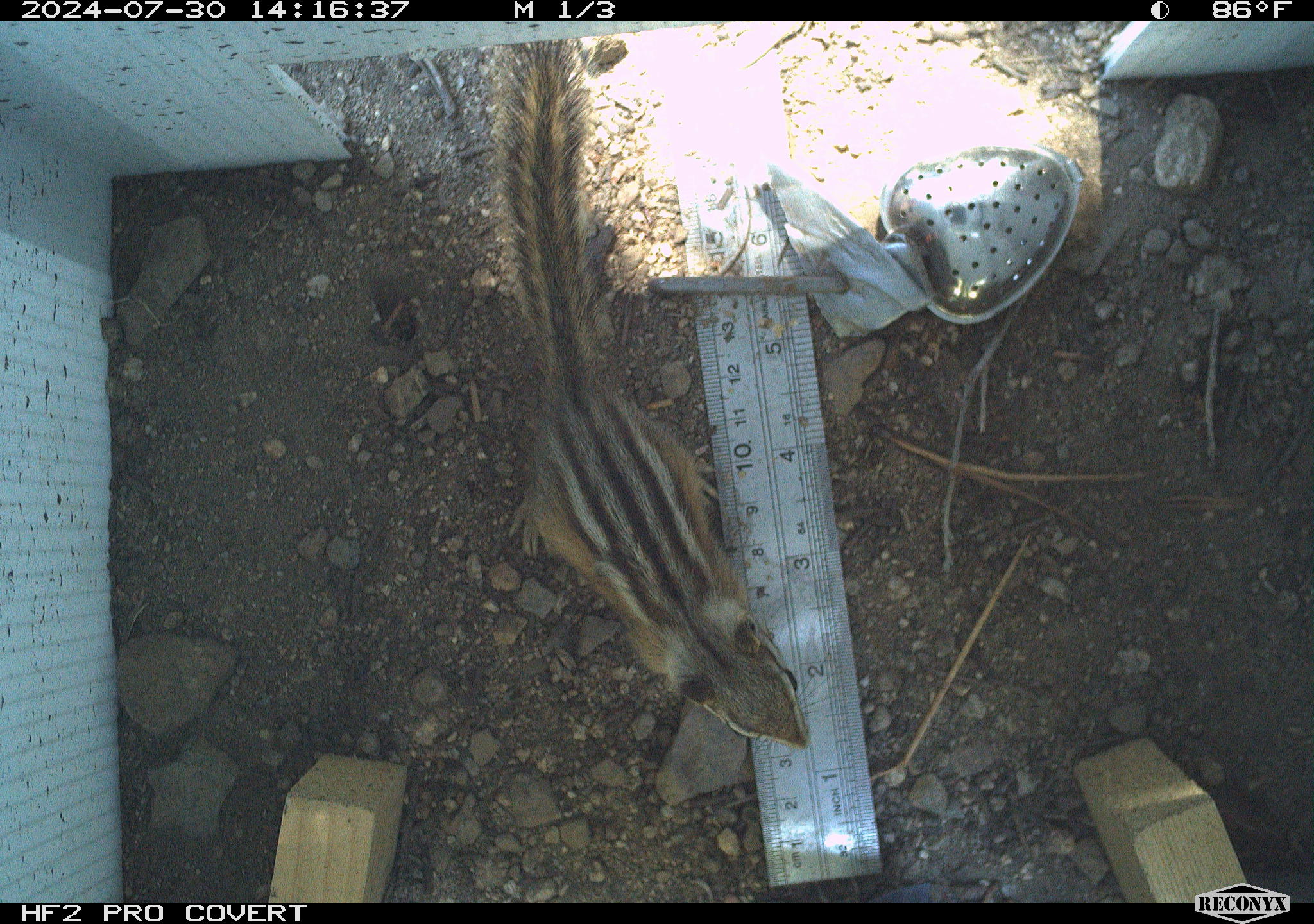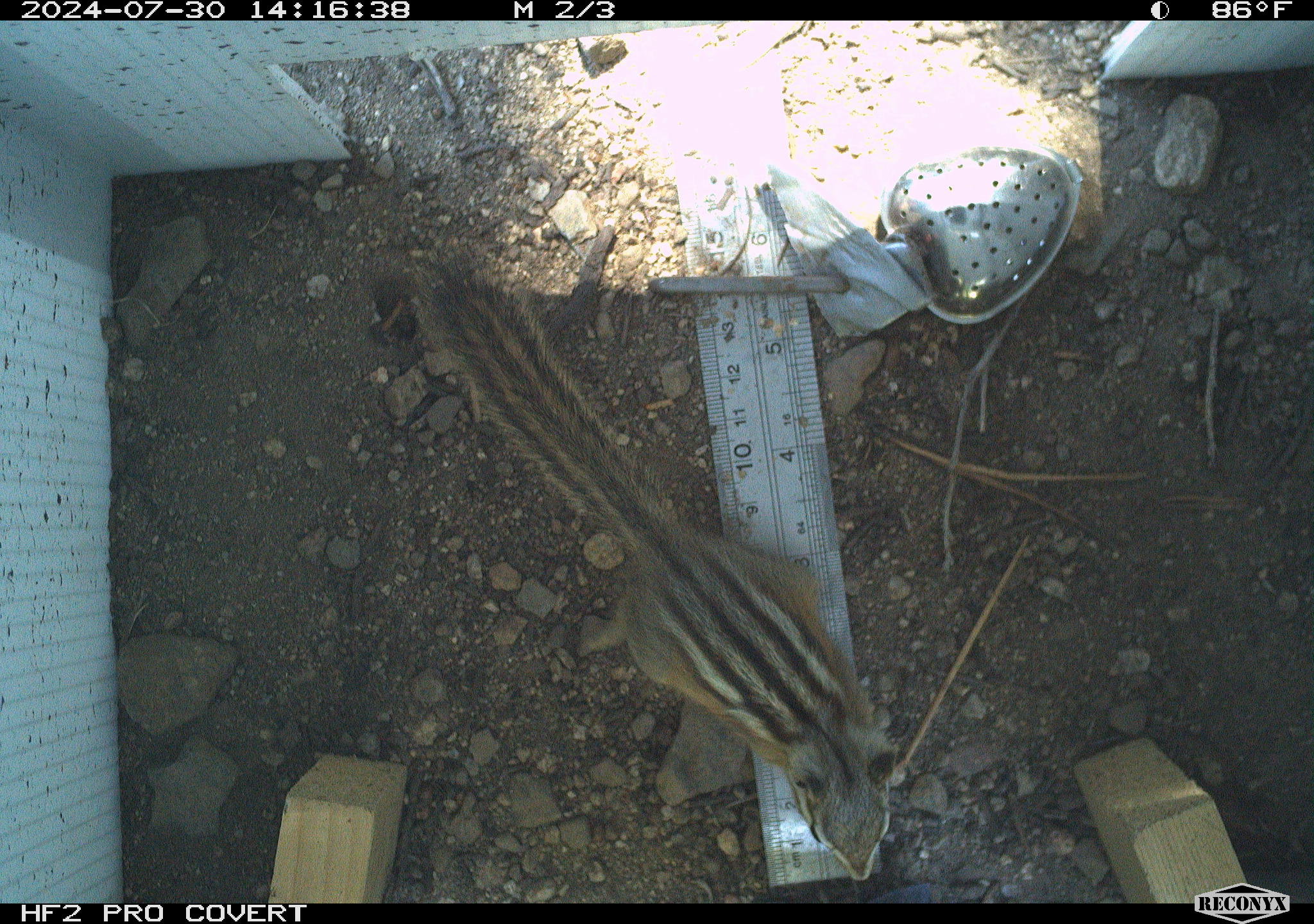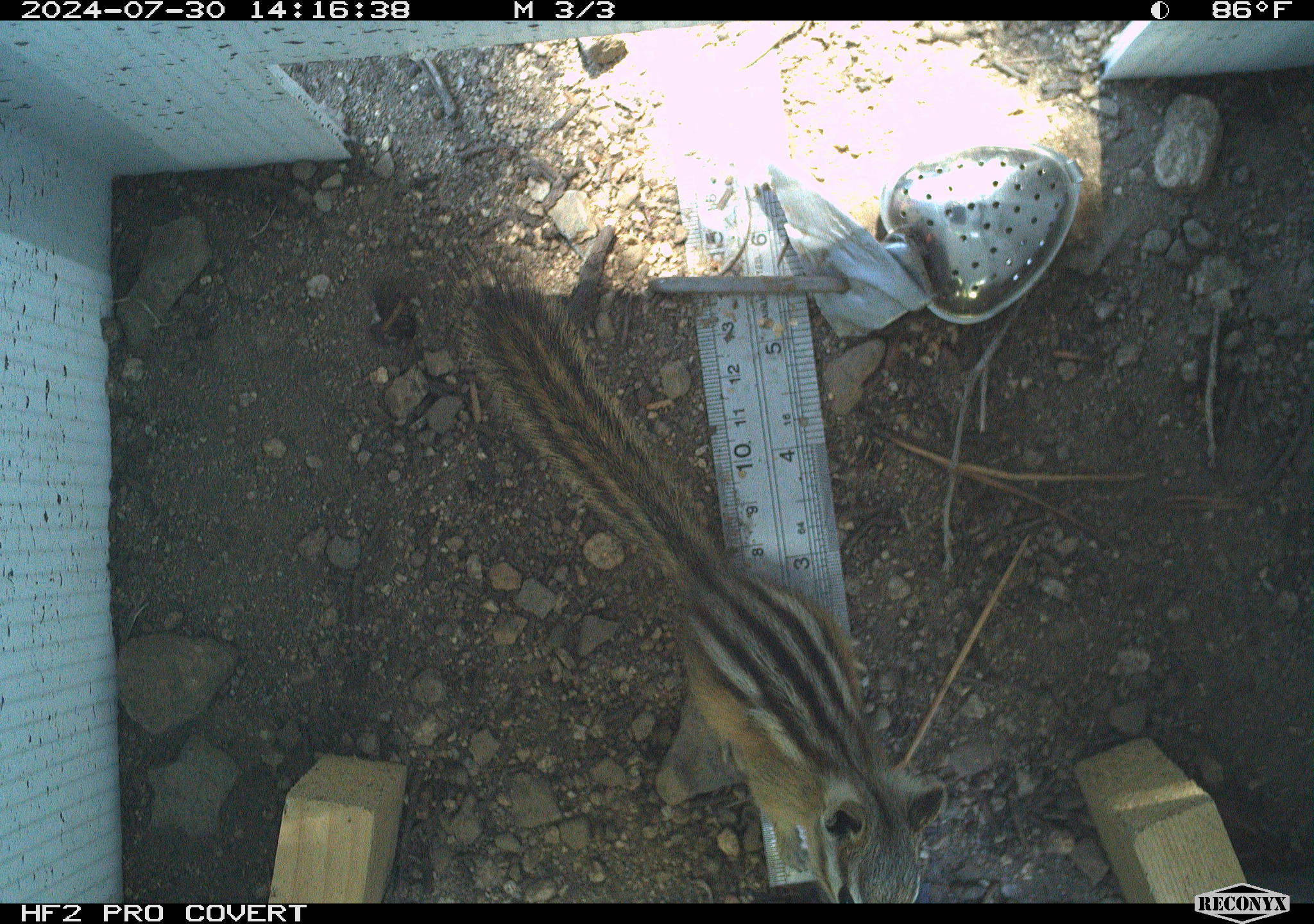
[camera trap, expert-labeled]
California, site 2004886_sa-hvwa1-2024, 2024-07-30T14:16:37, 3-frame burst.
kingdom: Animalia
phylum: Chordata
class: Mammalia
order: Rodentia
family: Sciuridae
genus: Neotamias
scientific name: Neotamias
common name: western chipmunks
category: neotamias species